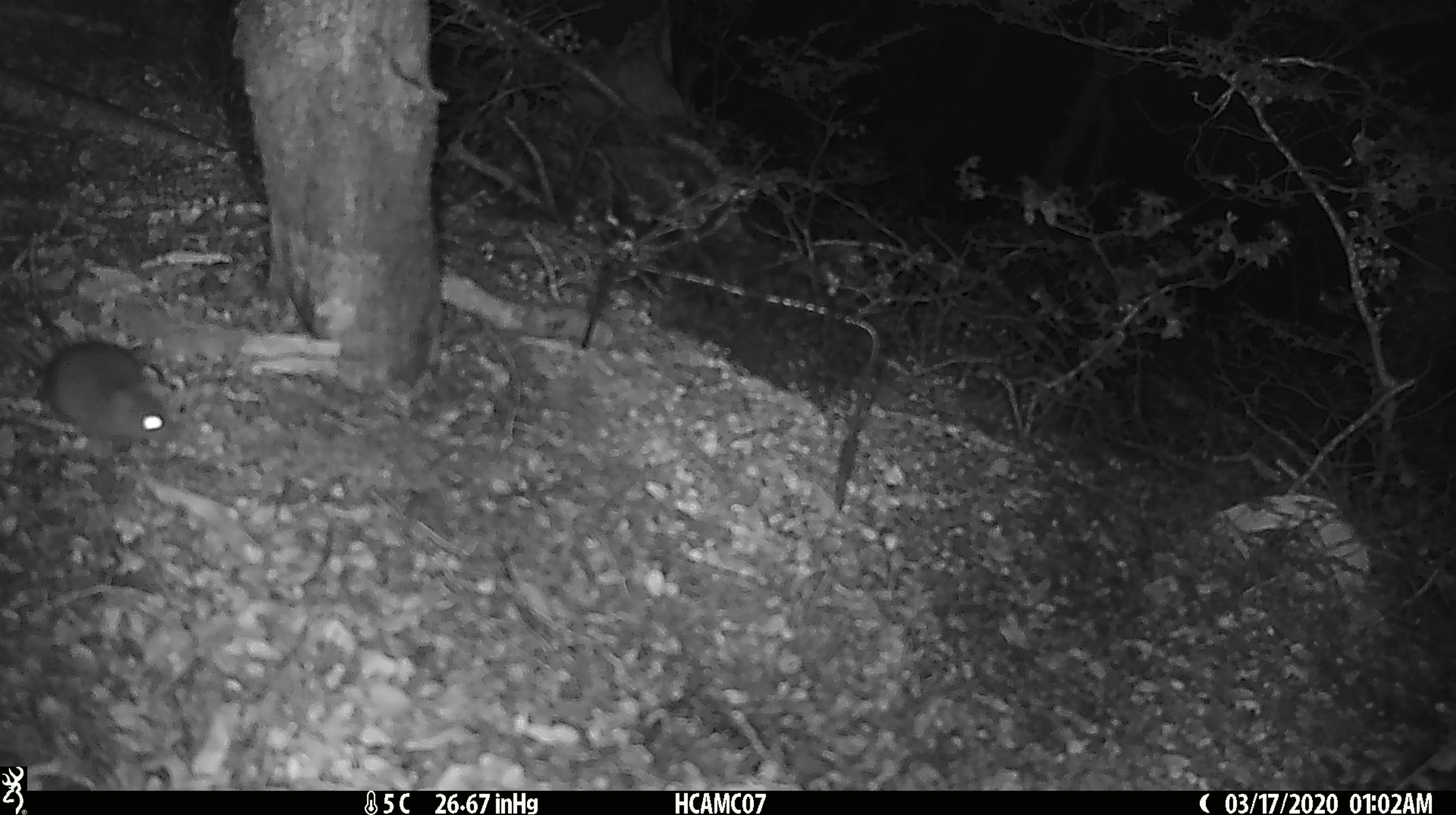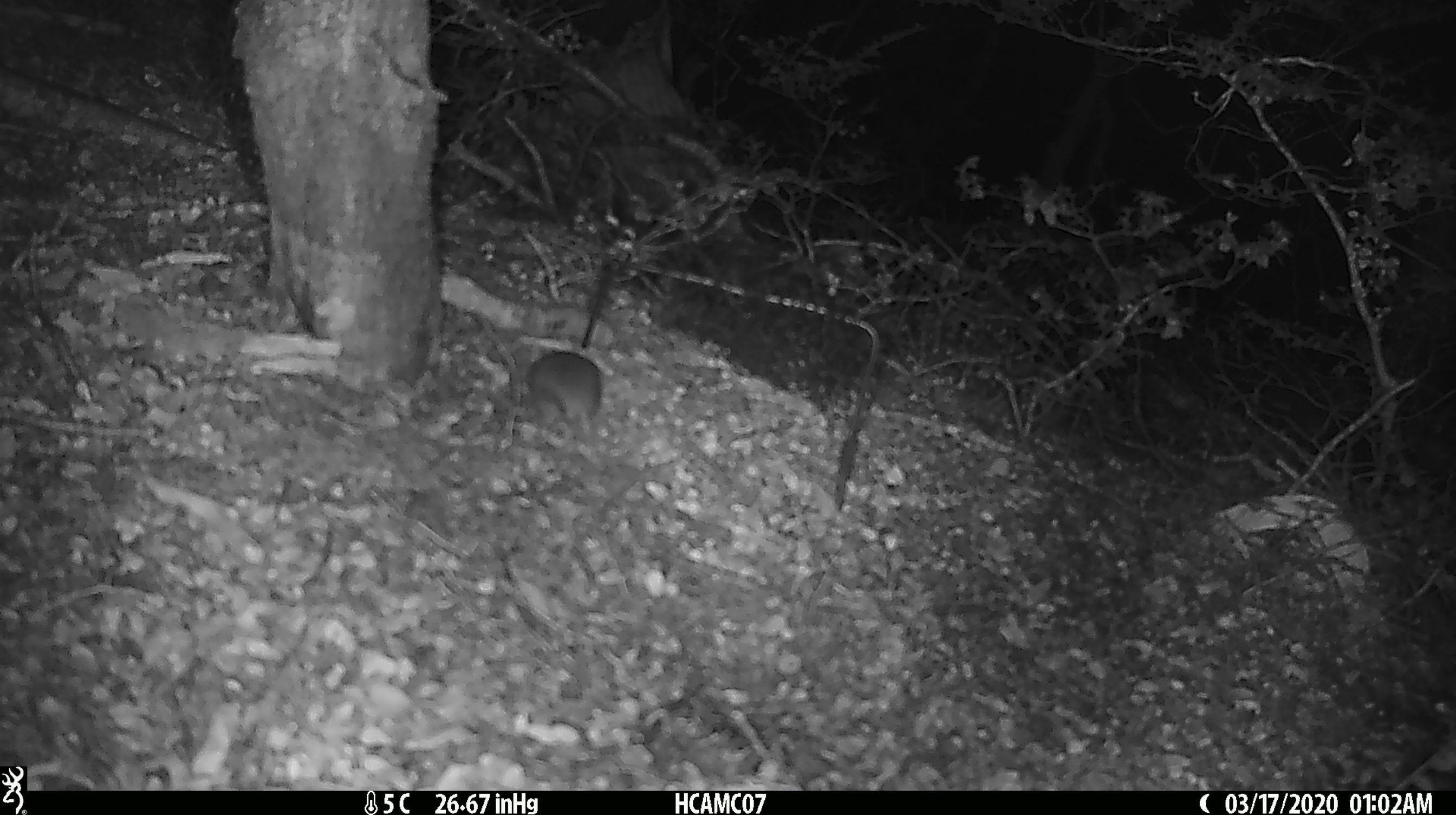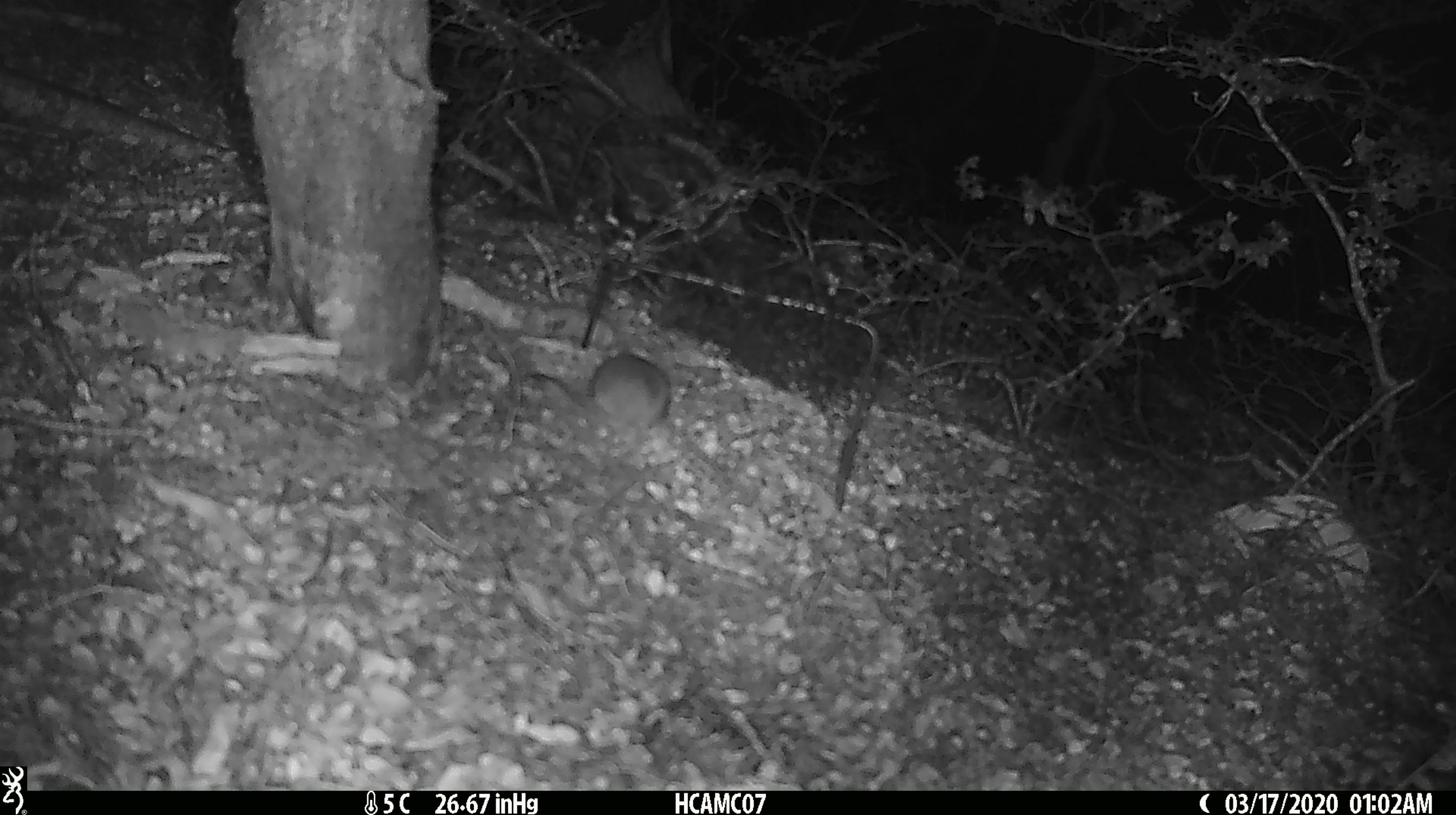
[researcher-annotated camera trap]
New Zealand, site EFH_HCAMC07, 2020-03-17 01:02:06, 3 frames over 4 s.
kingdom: Animalia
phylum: Chordata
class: Mammalia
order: Rodentia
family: Muridae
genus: Mus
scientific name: Mus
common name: mouse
Mouse (Mus).